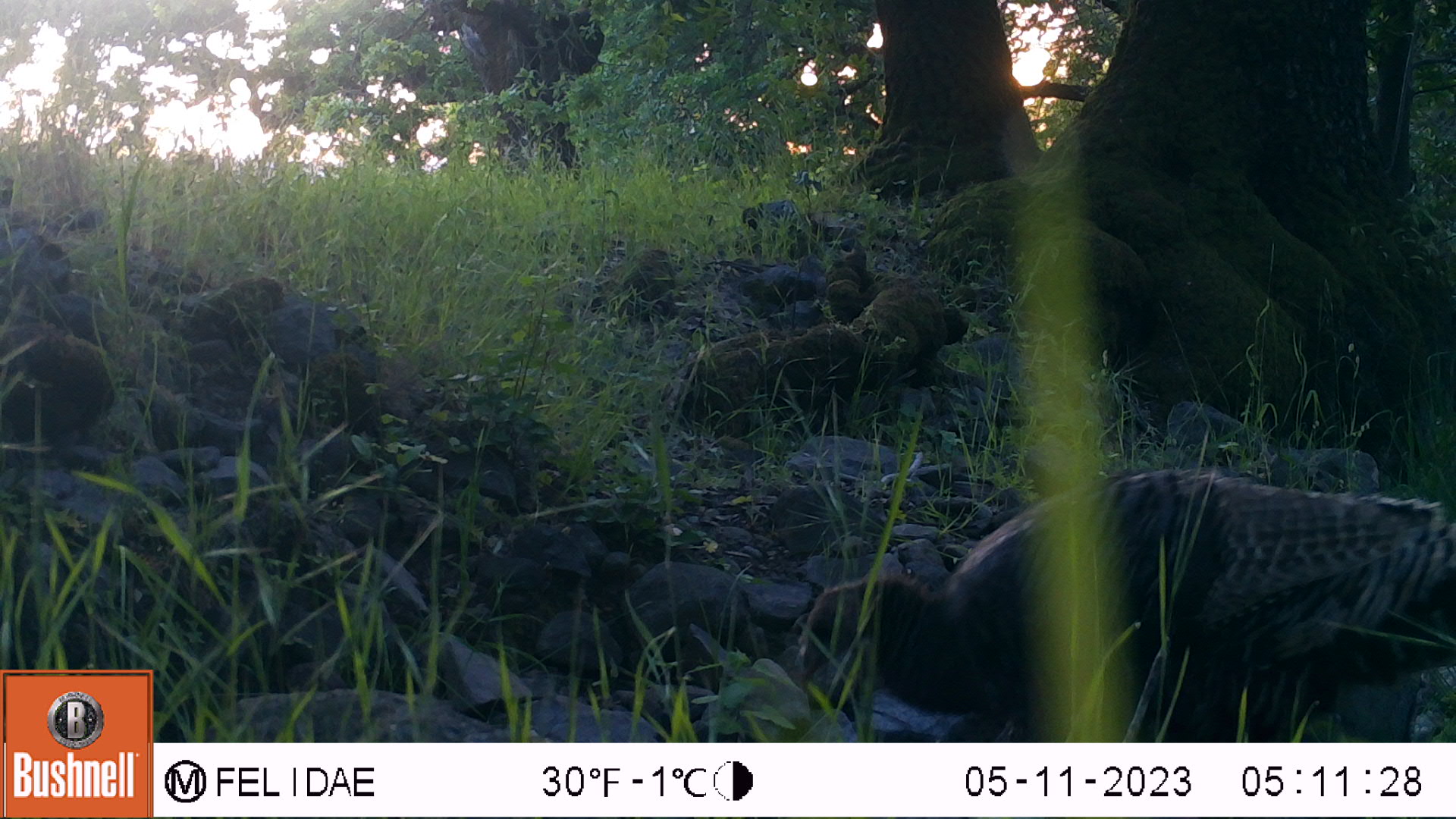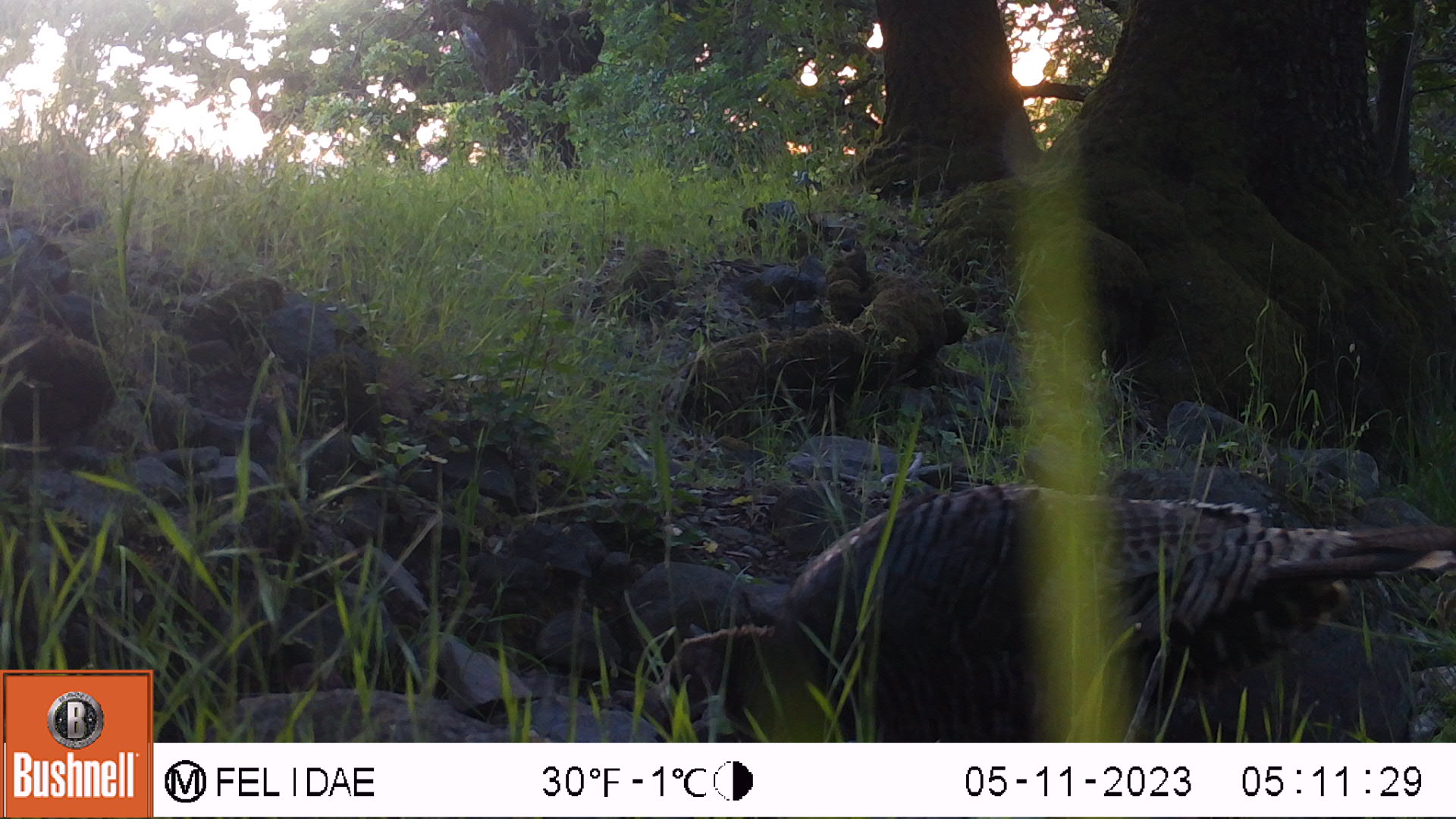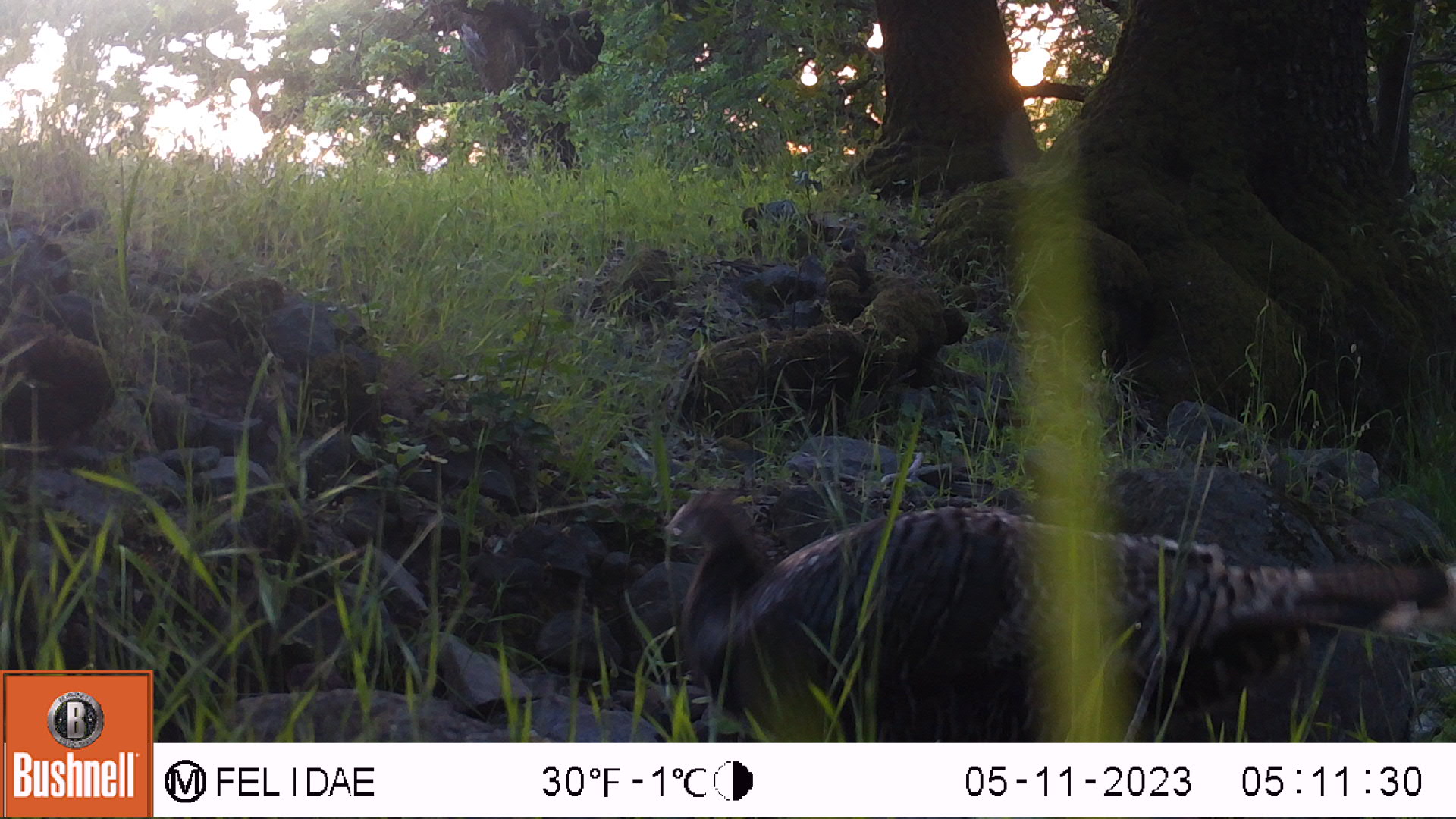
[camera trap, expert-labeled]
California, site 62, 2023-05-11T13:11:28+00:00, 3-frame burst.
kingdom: Animalia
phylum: Chordata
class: Aves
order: Galliformes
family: Phasianidae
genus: Meleagris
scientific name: Meleagris gallopavo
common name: turkey